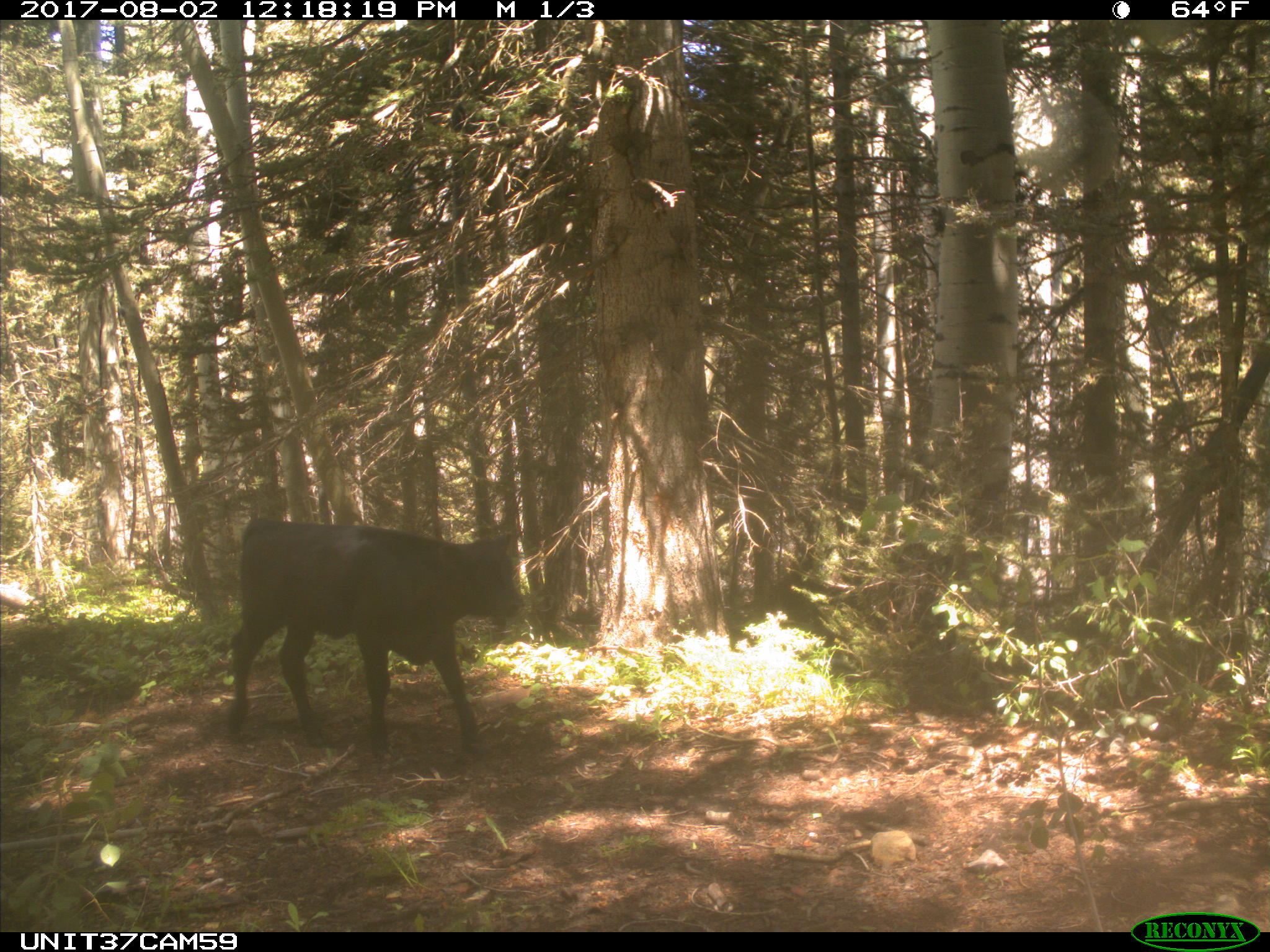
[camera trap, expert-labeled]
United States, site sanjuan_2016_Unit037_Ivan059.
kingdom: Animalia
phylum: Chordata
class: Mammalia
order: Artiodactyla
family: Bovidae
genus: Bos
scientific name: Bos taurus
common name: domestic cow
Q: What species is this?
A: Bos taurus (domestic cow).